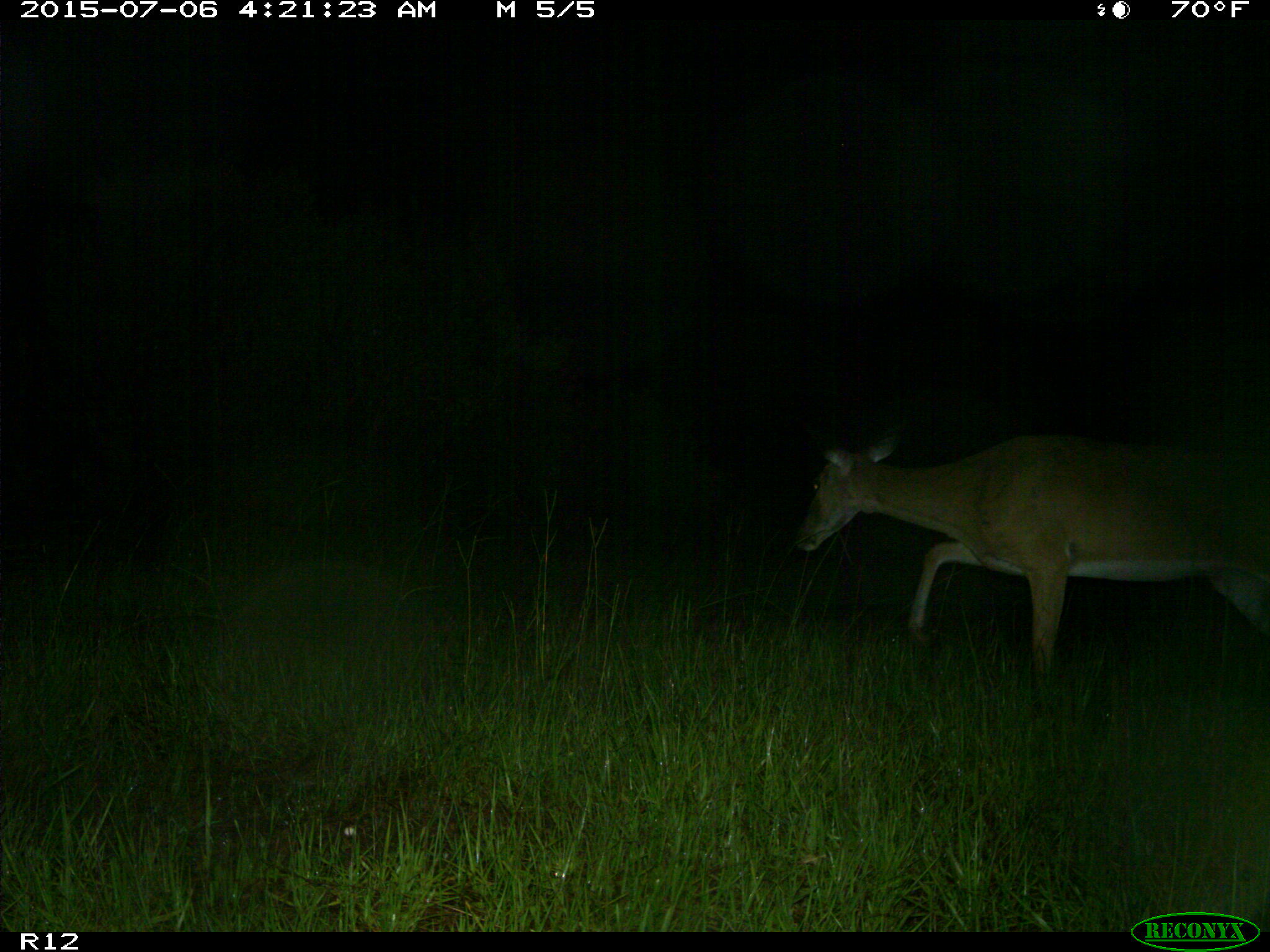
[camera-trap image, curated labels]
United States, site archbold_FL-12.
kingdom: Animalia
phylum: Chordata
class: Mammalia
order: Artiodactyla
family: Cervidae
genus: Odocoileus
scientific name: Odocoileus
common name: deer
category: unidentified deer